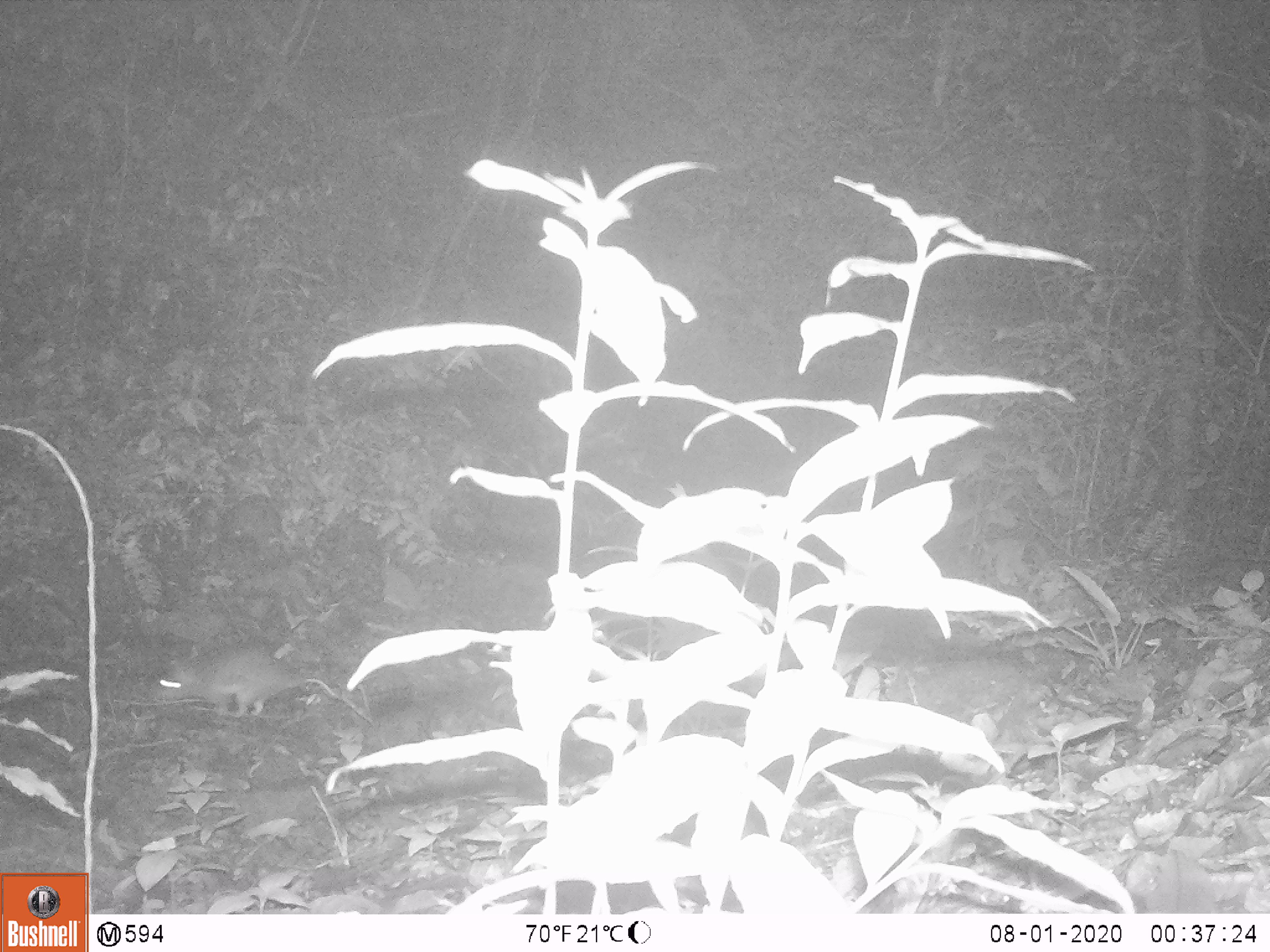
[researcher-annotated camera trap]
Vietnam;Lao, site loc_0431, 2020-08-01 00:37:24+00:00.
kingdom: Animalia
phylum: Chordata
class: Mammalia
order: Rodentia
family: Muridae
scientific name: Muridae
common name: old-world mice and rats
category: unidentified murid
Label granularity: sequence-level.